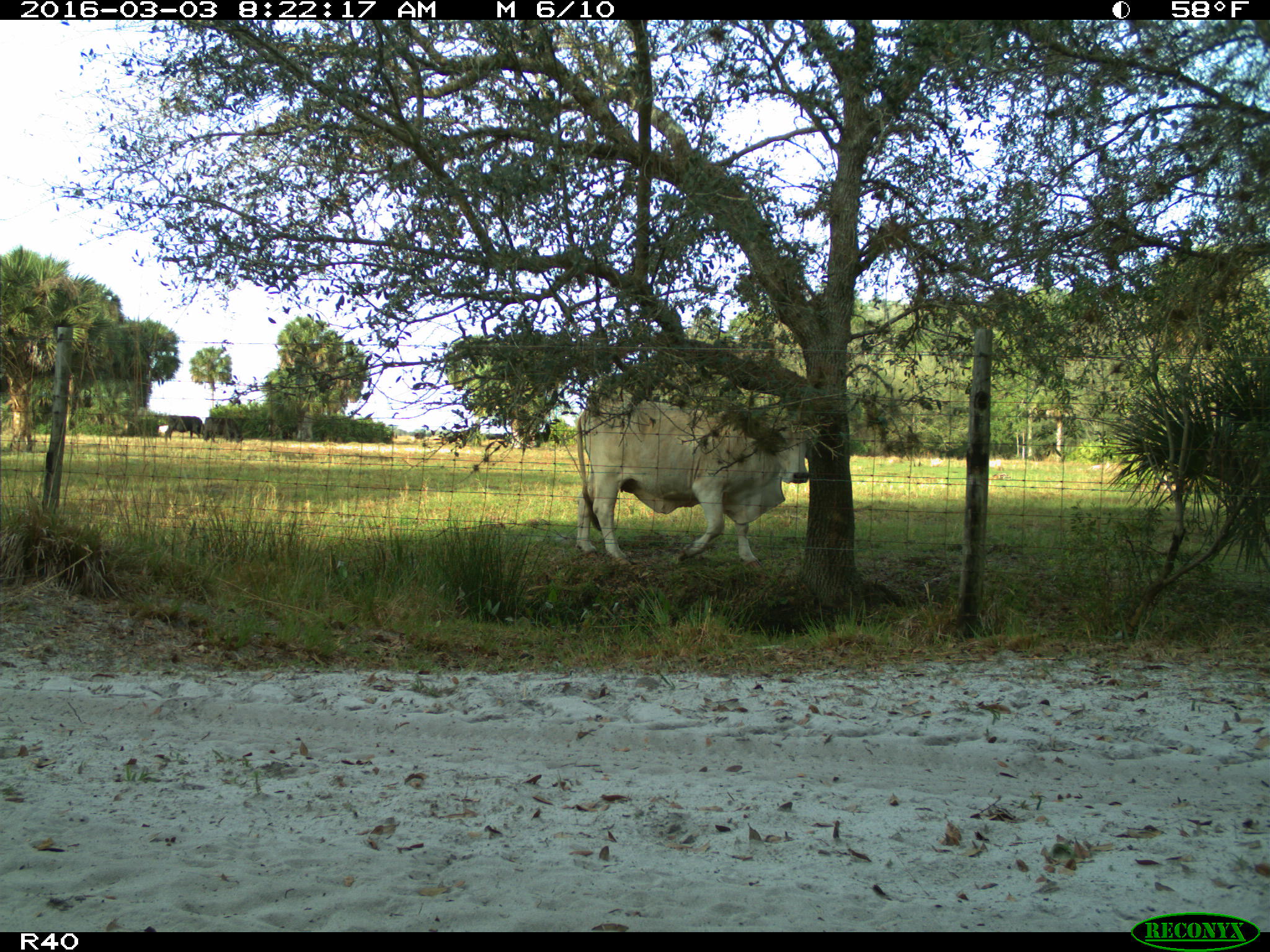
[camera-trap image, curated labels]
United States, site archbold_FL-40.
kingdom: Animalia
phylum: Chordata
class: Mammalia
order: Artiodactyla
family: Bovidae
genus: Bos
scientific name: Bos taurus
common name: domestic cow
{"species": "Bos taurus (domestic cow)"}